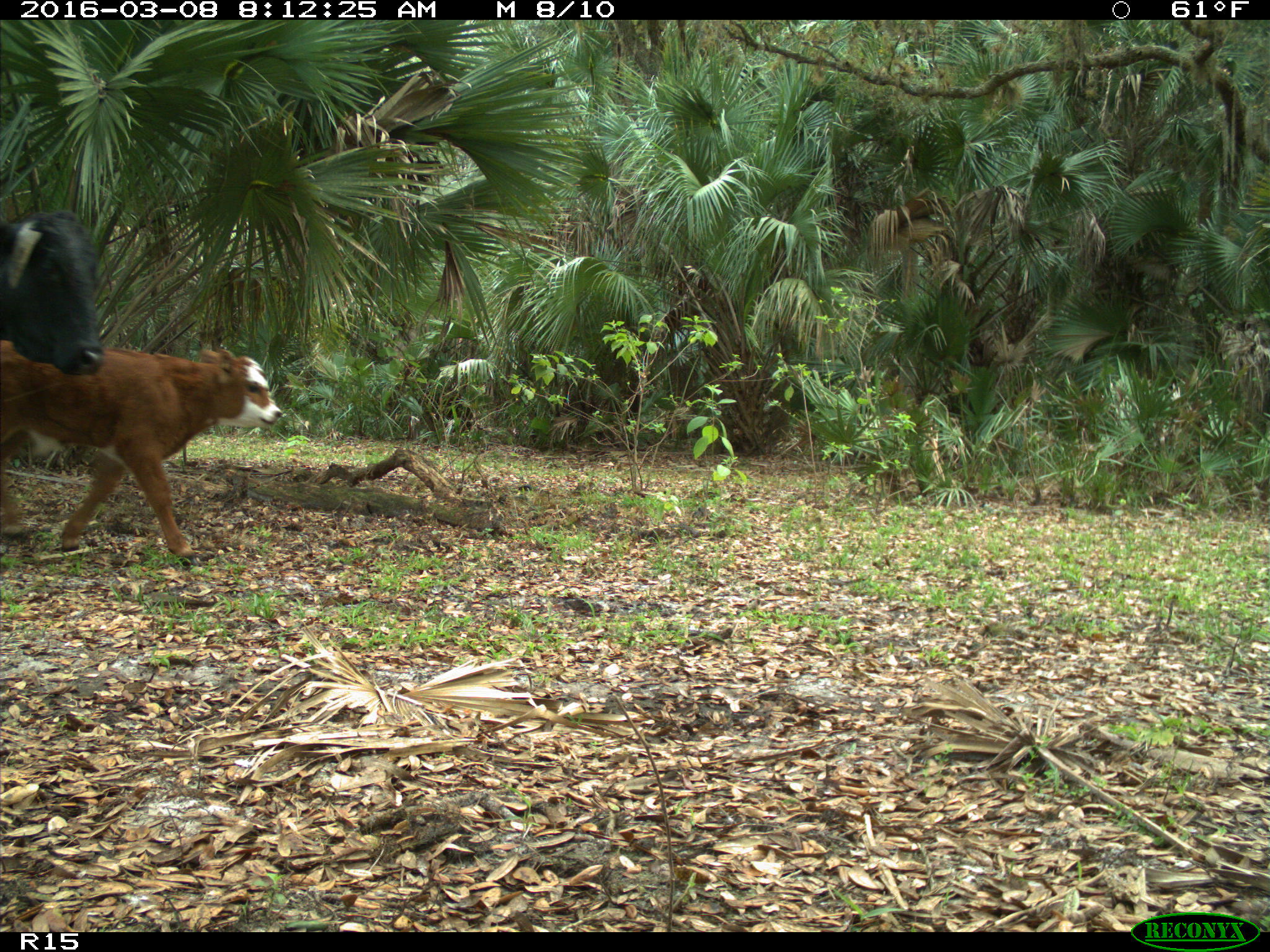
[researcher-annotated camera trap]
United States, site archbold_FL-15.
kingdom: Animalia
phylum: Chordata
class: Mammalia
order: Artiodactyla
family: Bovidae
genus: Bos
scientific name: Bos taurus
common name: domestic cow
Bos taurus (domestic cow).